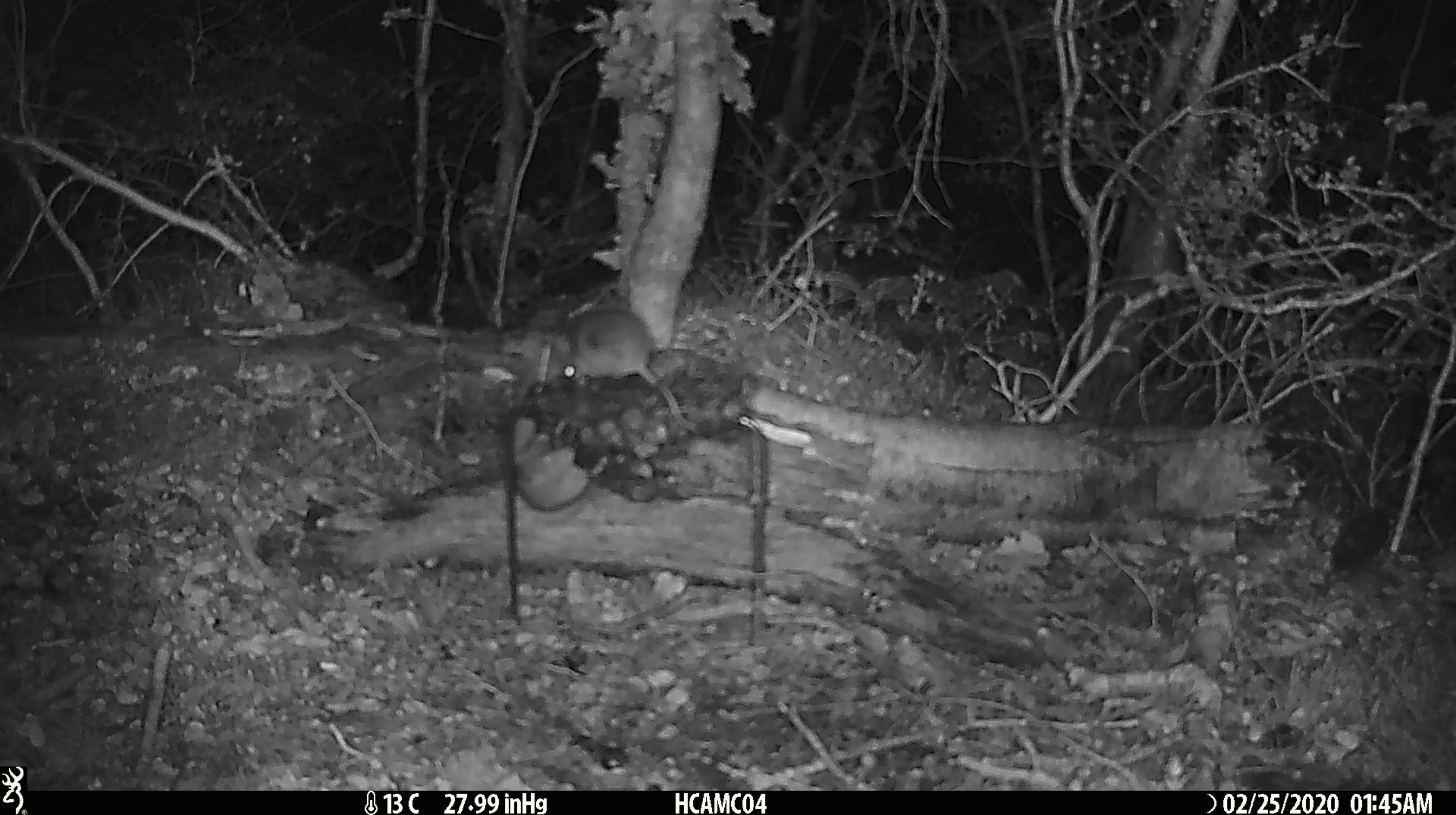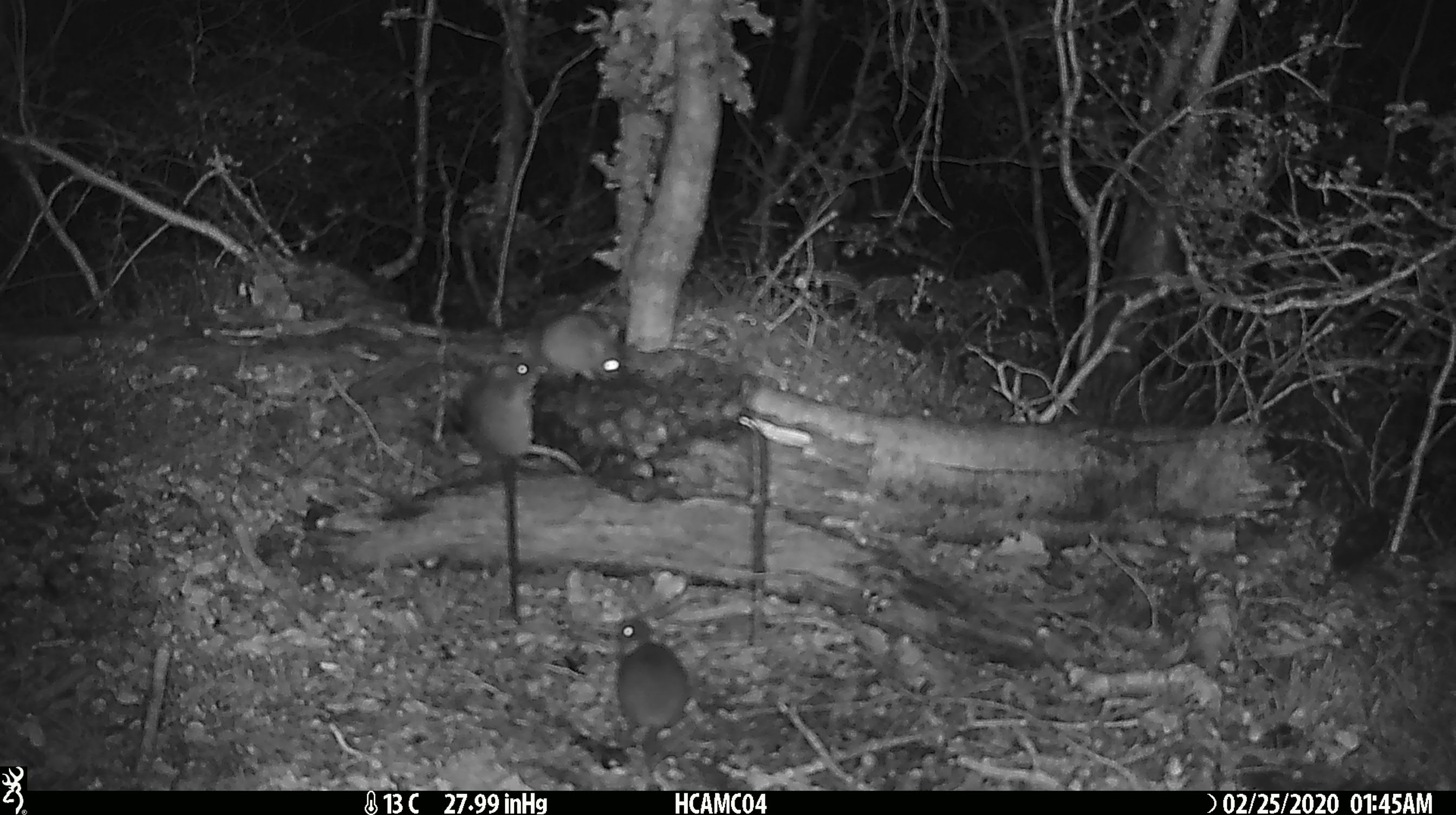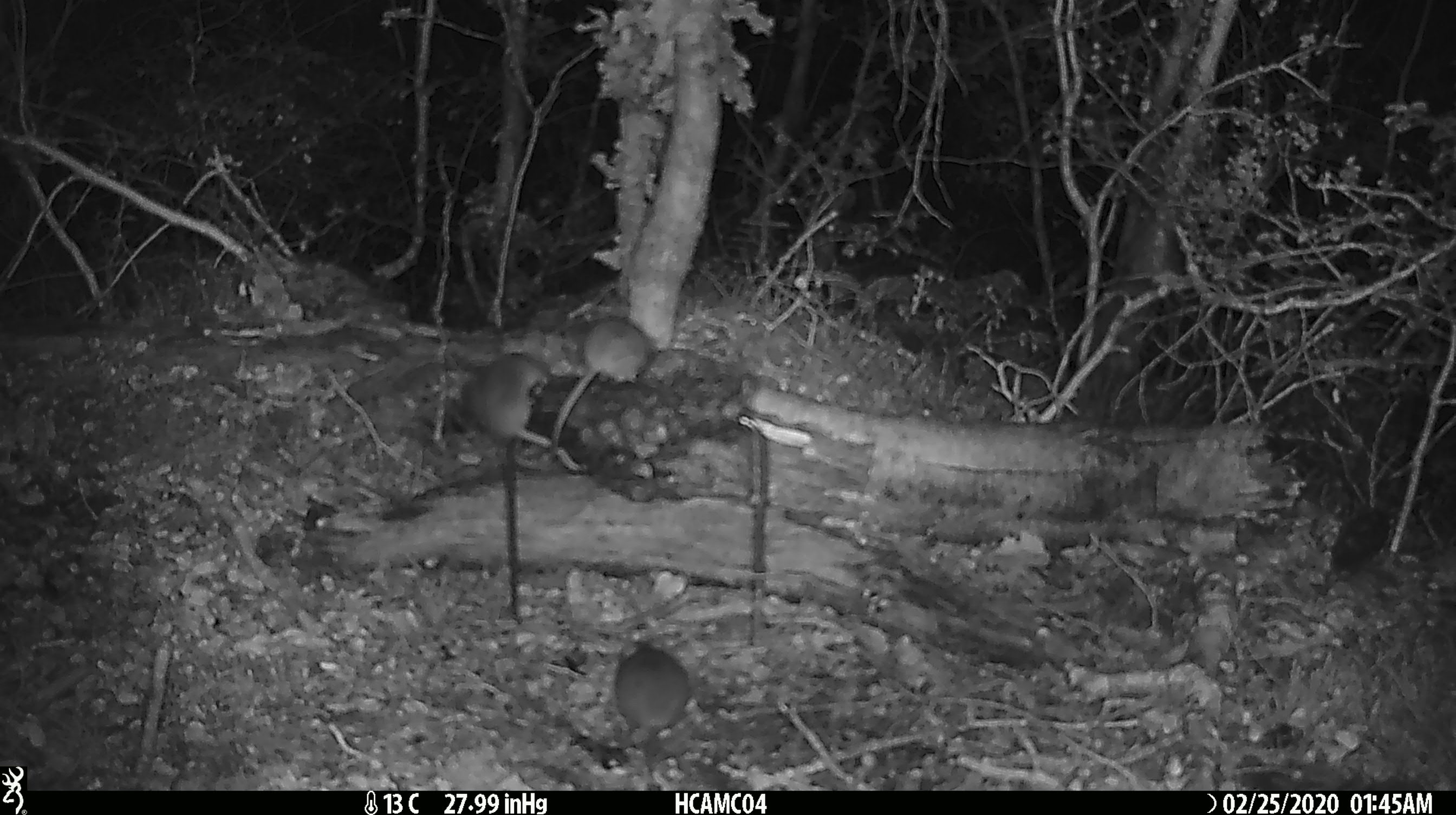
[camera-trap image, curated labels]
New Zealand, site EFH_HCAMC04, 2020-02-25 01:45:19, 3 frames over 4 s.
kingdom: Animalia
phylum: Chordata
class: Mammalia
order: Rodentia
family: Muridae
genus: Mus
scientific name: Mus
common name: mouse